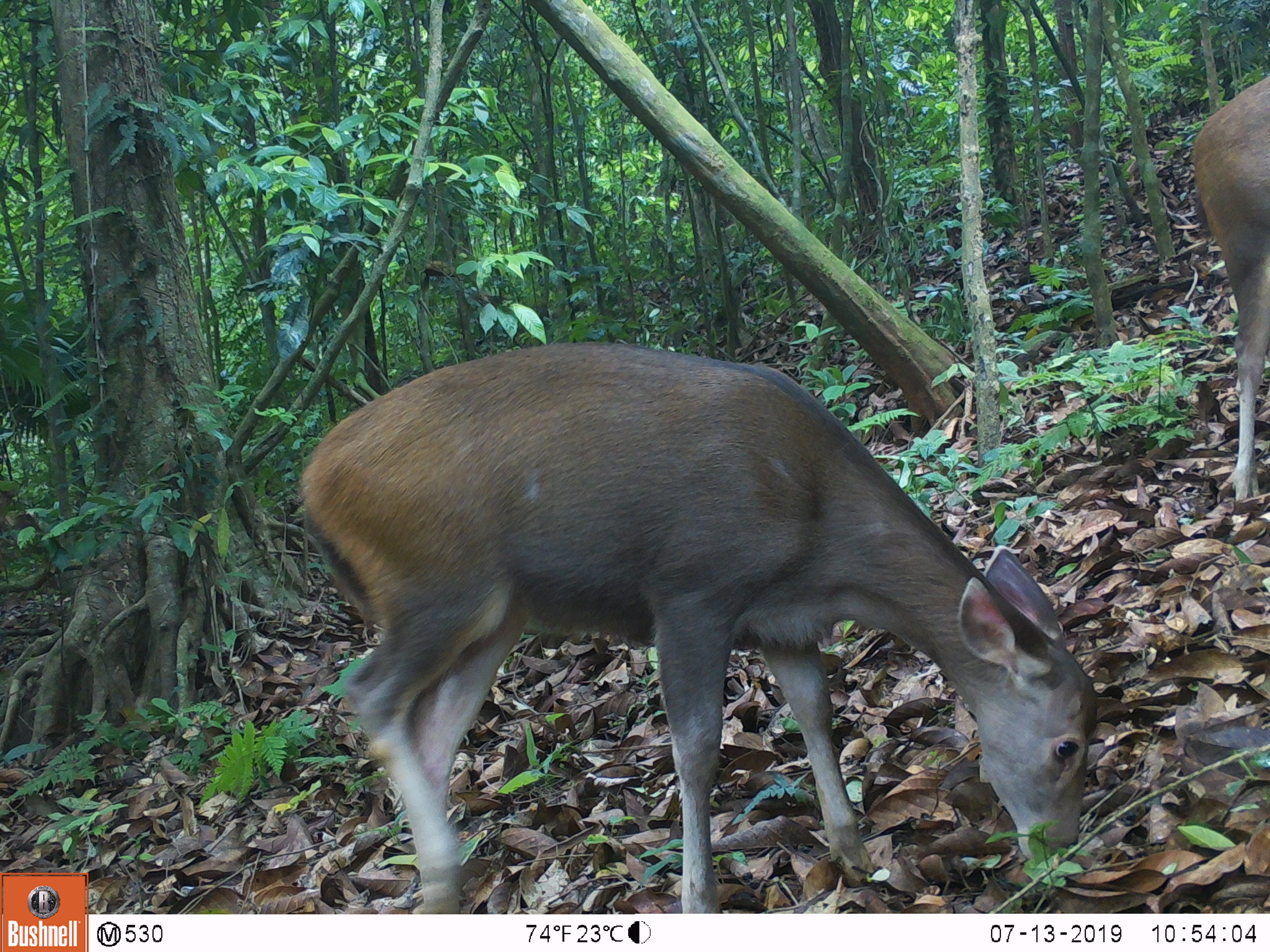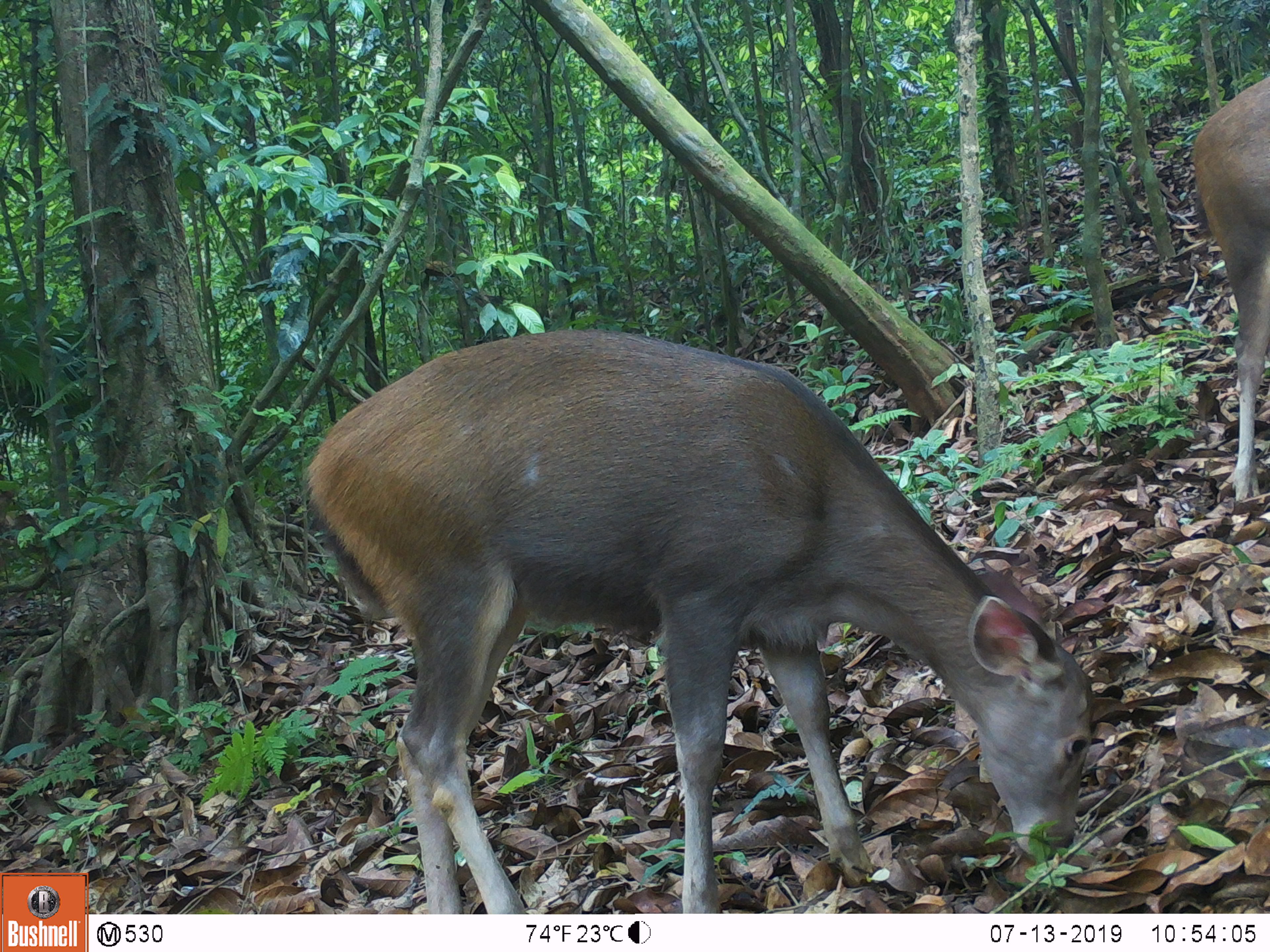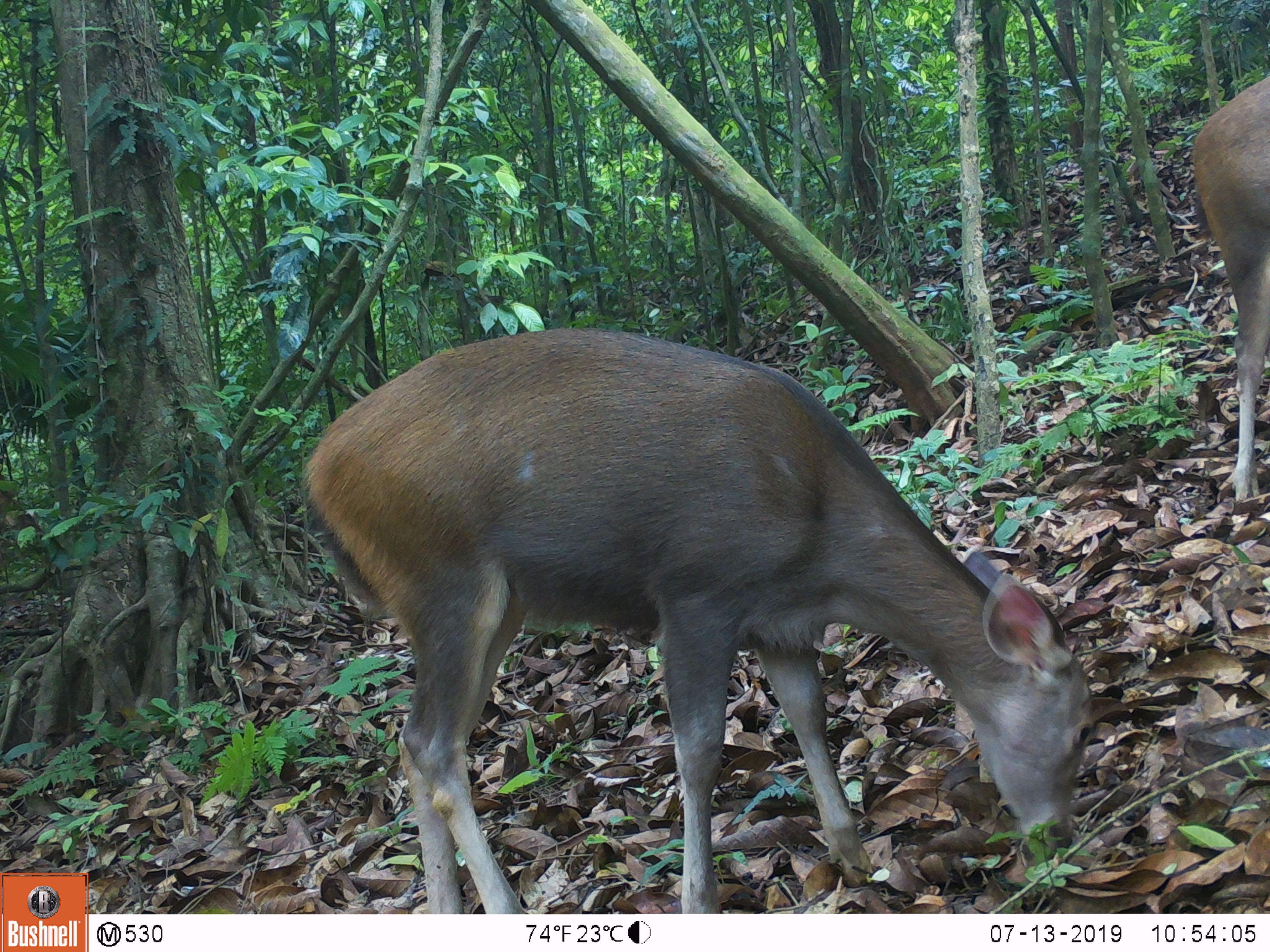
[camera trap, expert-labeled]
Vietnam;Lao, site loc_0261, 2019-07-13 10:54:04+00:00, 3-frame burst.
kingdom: Animalia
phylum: Chordata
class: Mammalia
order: Artiodactyla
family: Cervidae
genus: Rusa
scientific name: Rusa unicolor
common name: sambar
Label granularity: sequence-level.